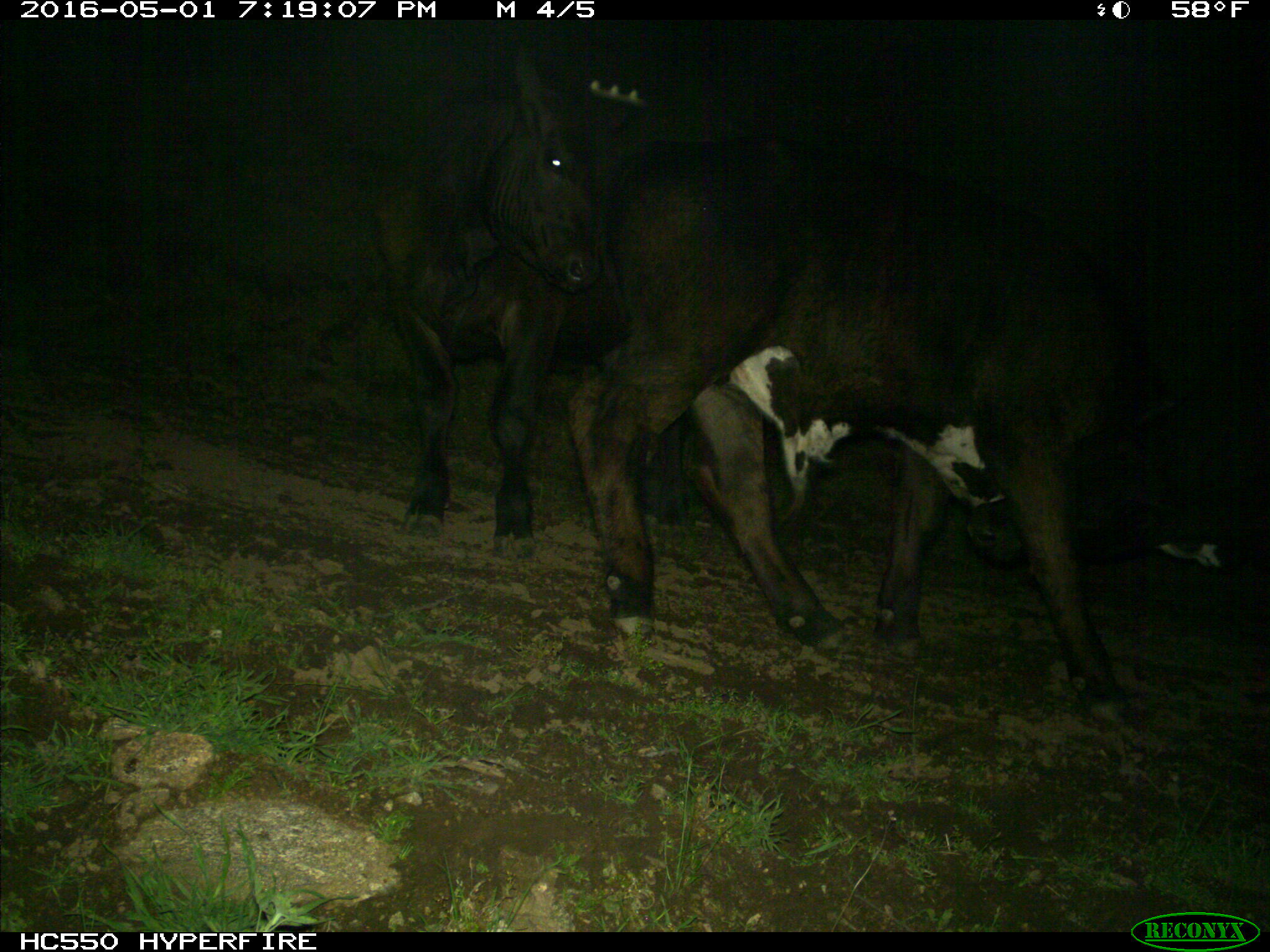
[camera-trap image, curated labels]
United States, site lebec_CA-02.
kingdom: Animalia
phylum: Chordata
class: Mammalia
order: Artiodactyla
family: Bovidae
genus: Bos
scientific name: Bos taurus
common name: domestic cow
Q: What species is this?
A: Bos taurus (domestic cow).